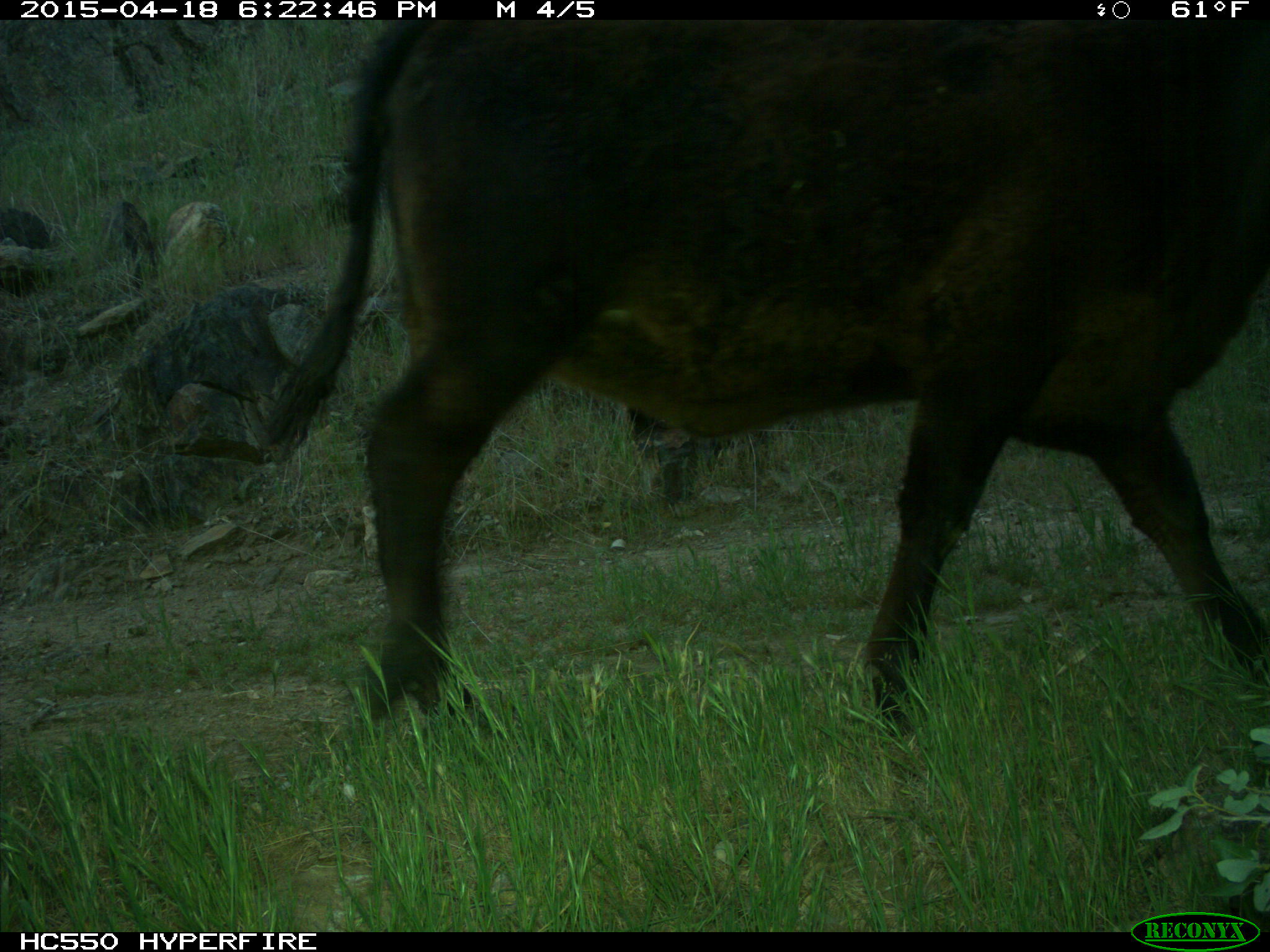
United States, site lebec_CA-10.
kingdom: Animalia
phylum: Chordata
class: Mammalia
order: Artiodactyla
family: Bovidae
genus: Bos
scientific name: Bos taurus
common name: domestic cow